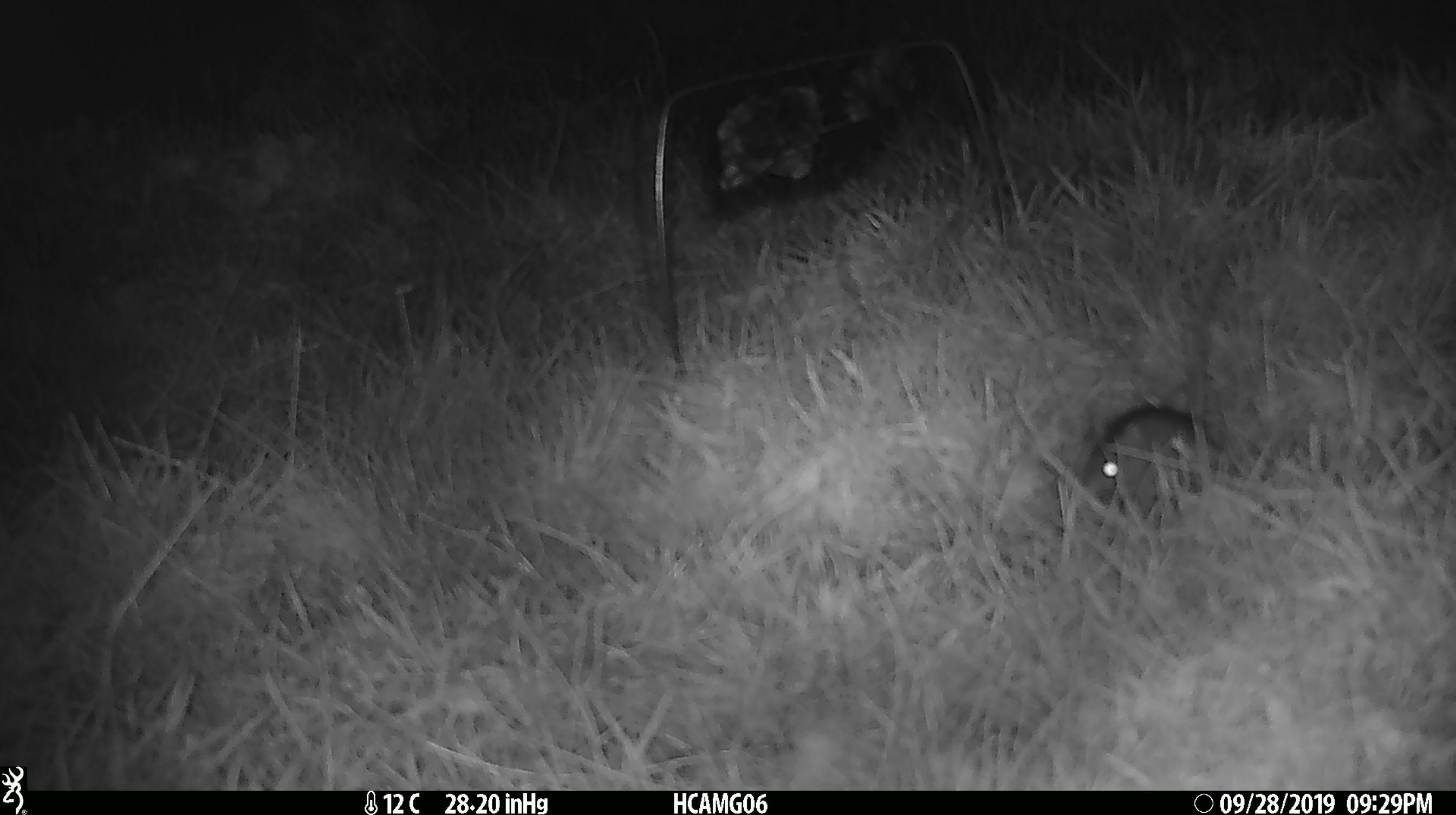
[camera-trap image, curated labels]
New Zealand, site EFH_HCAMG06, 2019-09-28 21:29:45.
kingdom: Animalia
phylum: Chordata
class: Mammalia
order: Rodentia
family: Muridae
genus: Mus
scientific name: Mus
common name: mouse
Mouse (Mus).